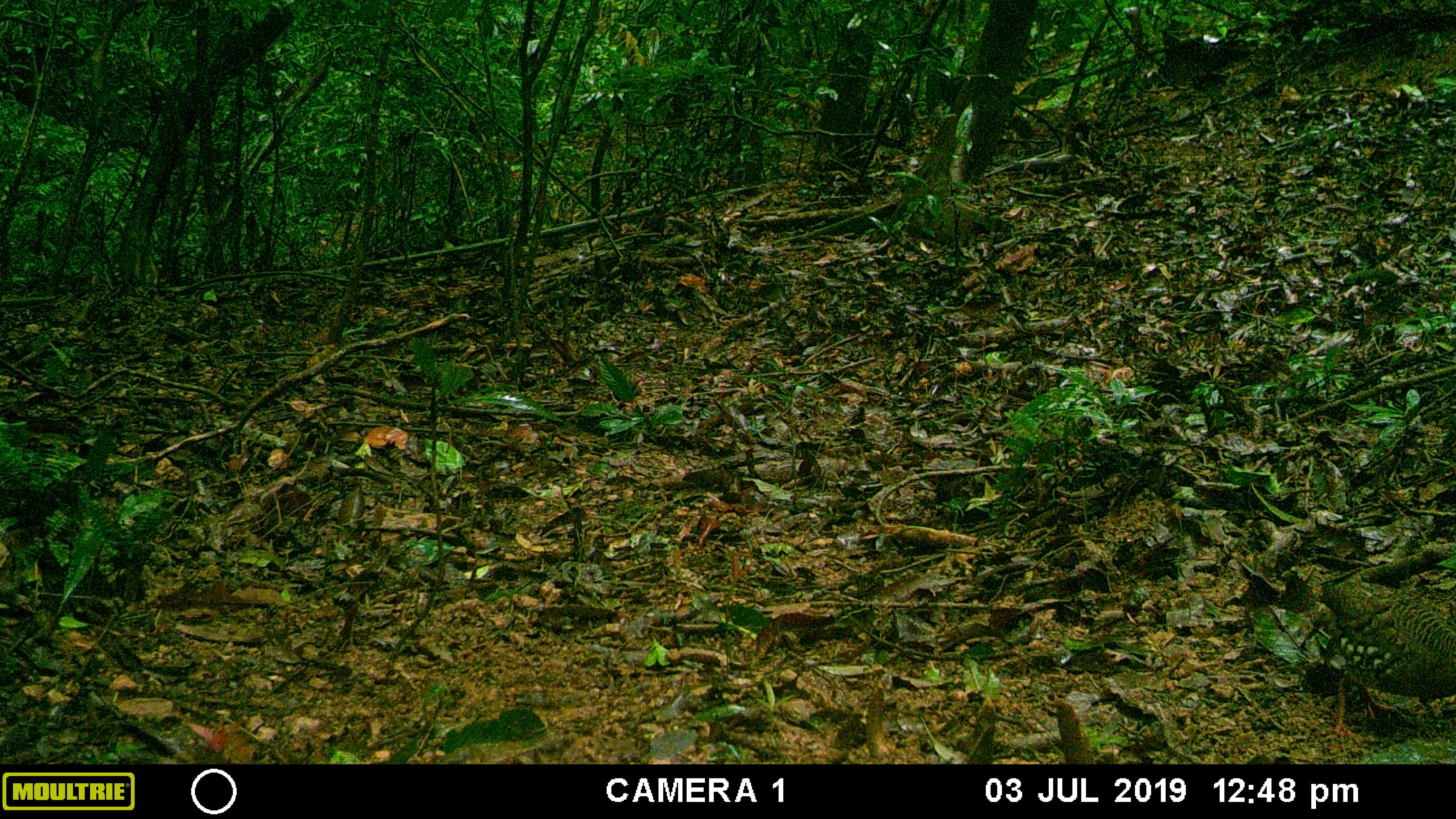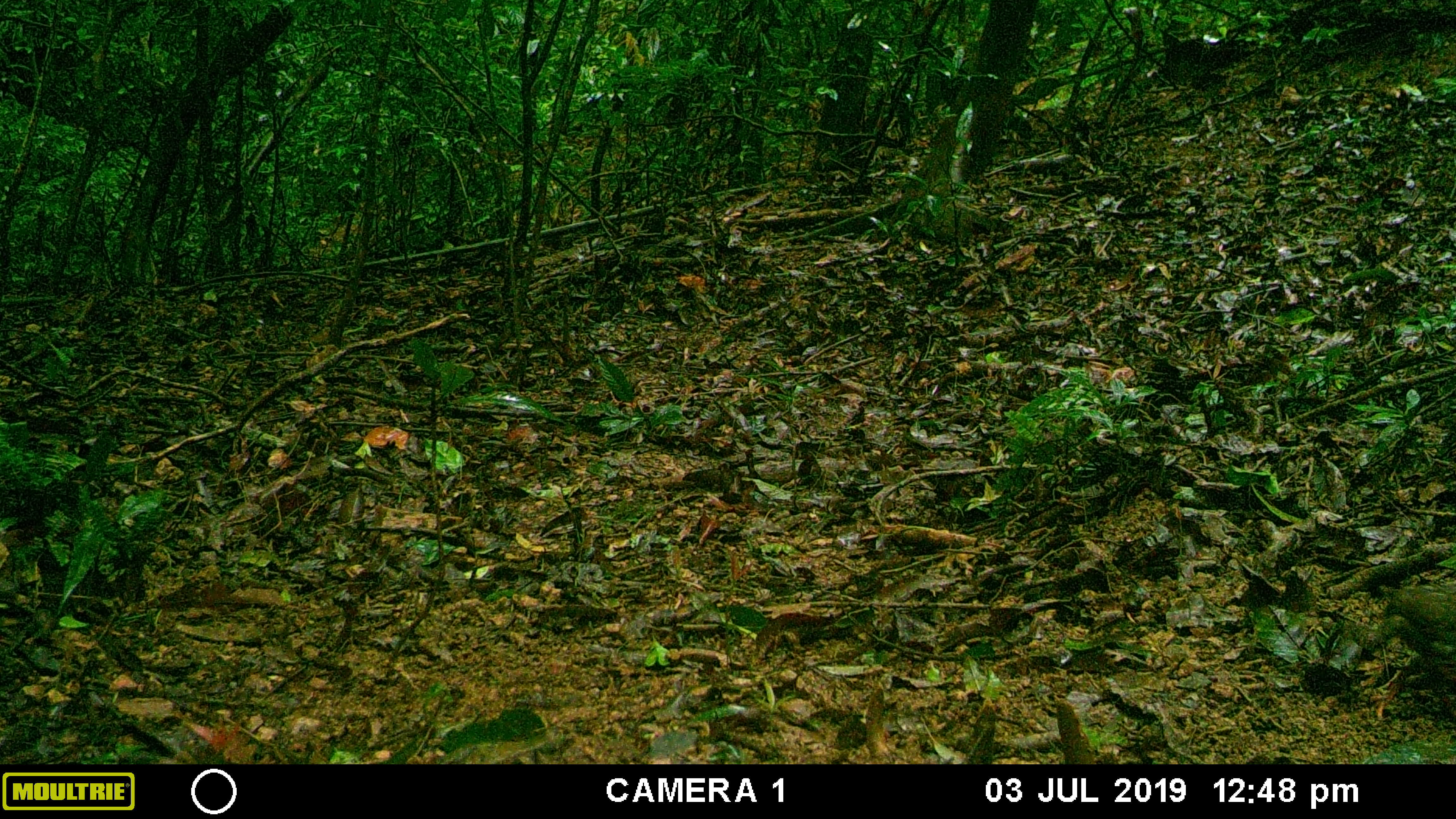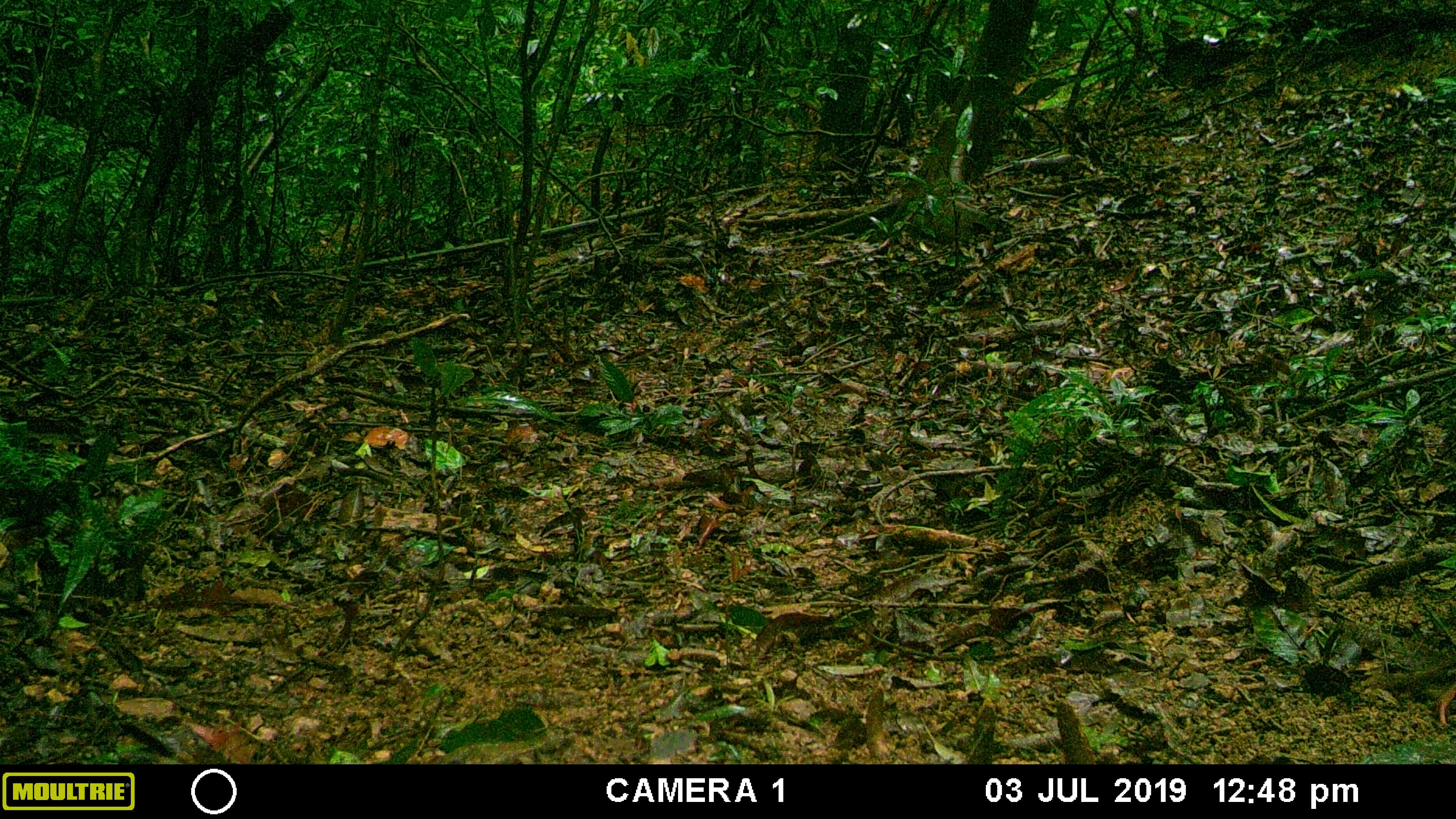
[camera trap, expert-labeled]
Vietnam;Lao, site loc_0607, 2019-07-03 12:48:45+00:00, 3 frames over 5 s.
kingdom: Animalia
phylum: Chordata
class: Aves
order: Galliformes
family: Phasianidae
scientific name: Phasianidae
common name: partridge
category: unidentified partridge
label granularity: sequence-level